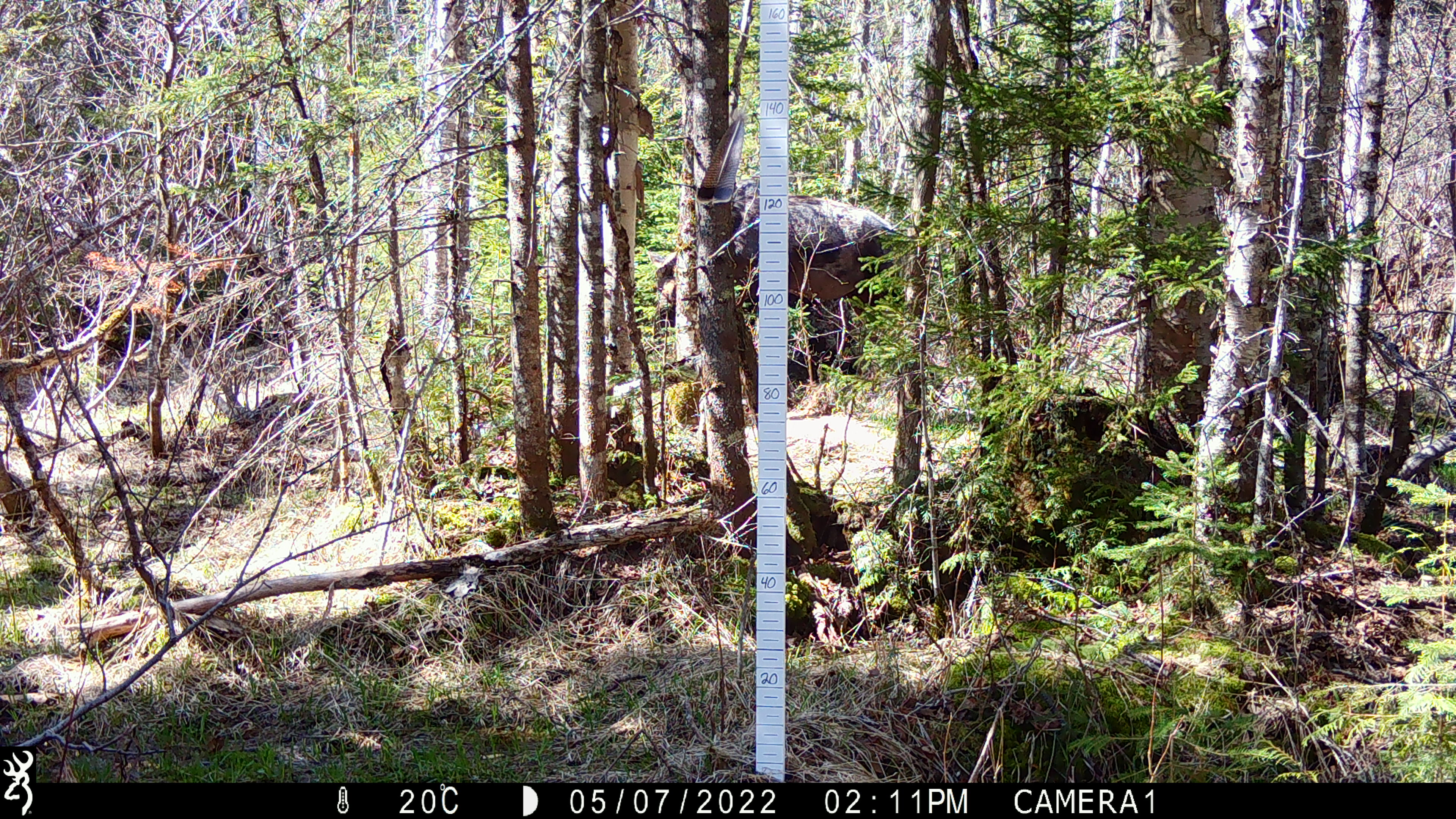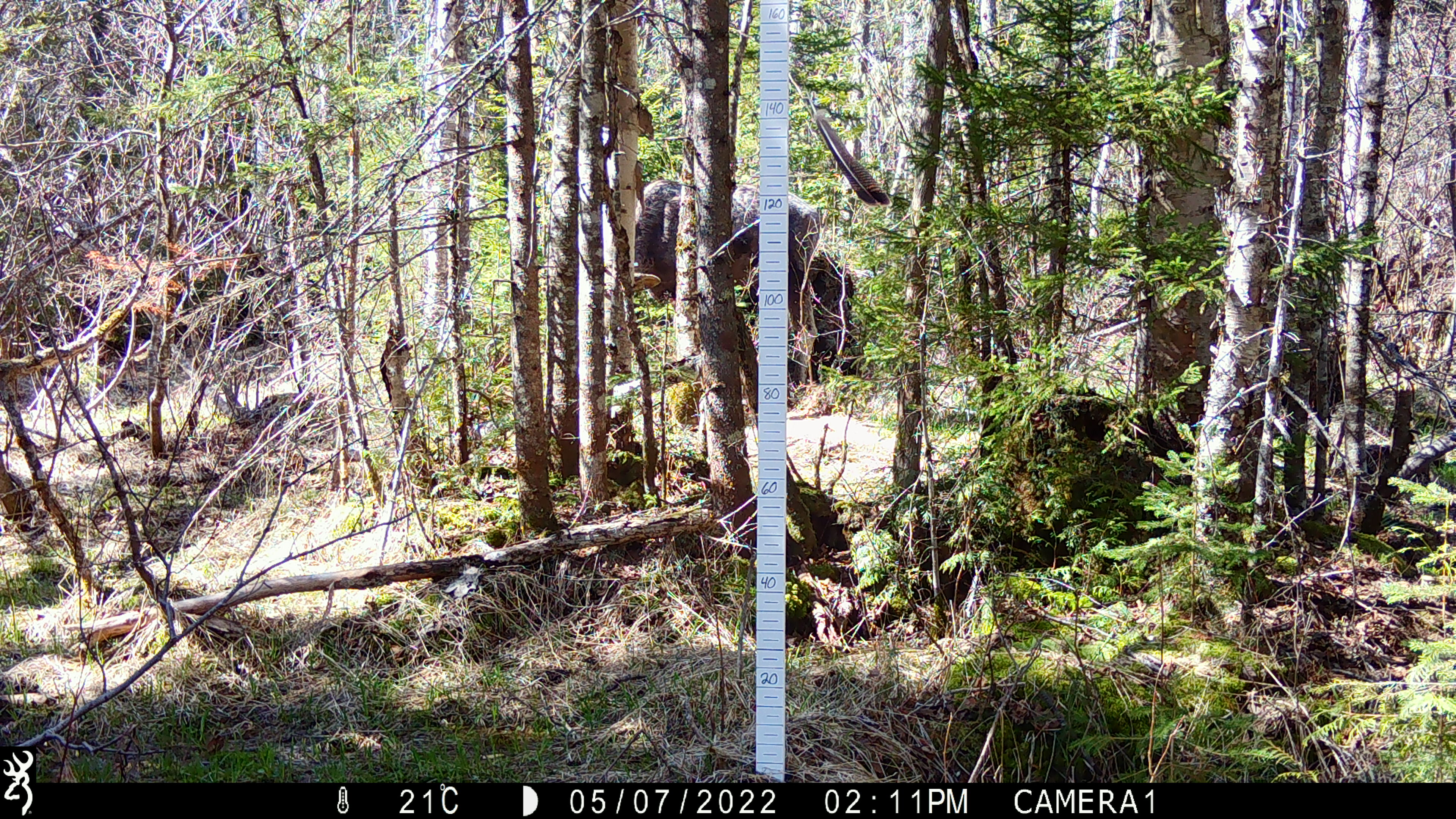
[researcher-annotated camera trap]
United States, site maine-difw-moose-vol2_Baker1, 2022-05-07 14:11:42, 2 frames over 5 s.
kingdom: Animalia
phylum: Chordata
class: Mammalia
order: Artiodactyla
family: Cervidae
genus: Alces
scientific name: Alces alces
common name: moose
Moose (Alces alces).